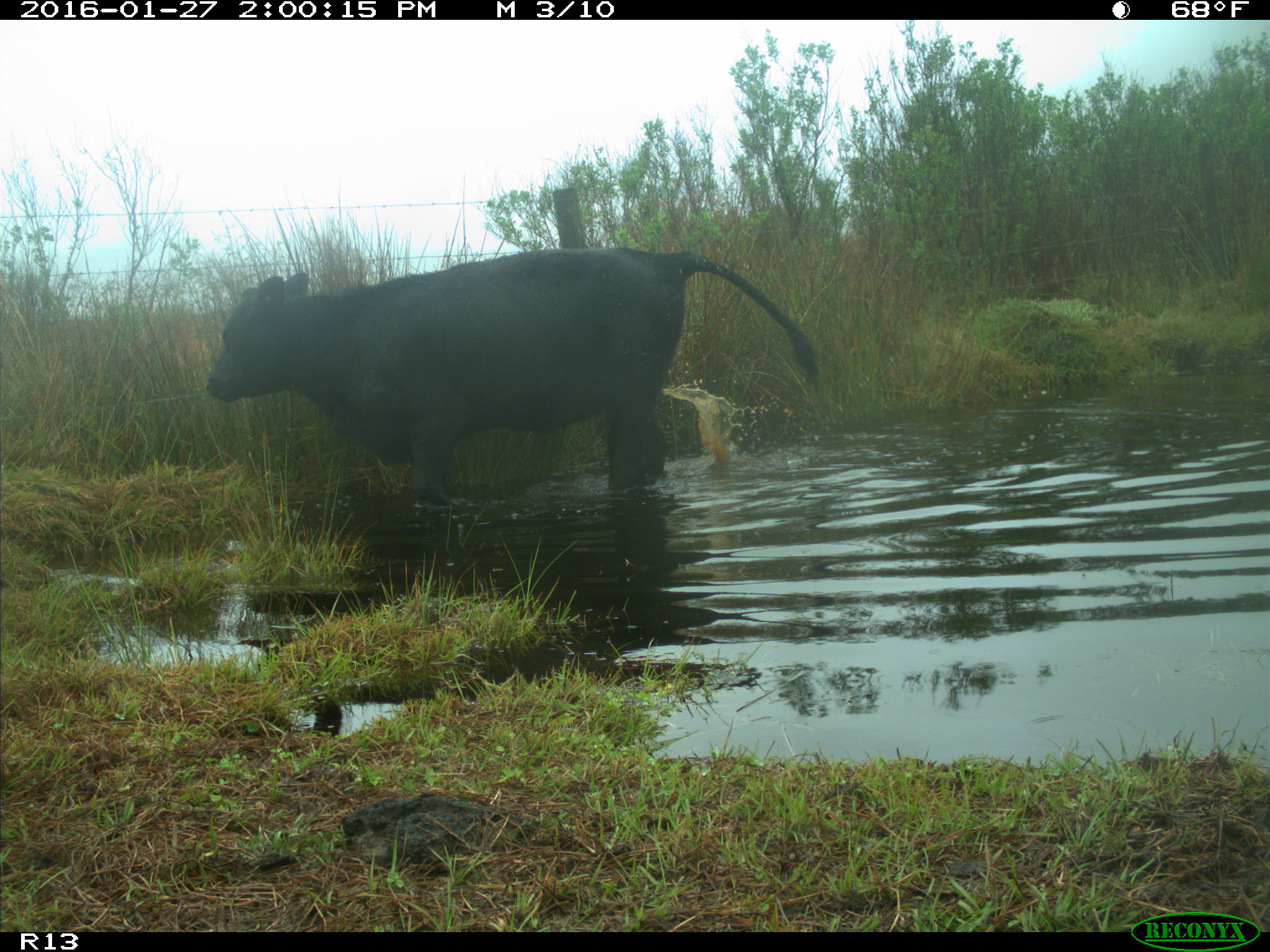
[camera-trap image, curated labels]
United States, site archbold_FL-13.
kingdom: Animalia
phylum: Chordata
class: Mammalia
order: Artiodactyla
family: Bovidae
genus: Bos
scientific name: Bos taurus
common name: domestic cow